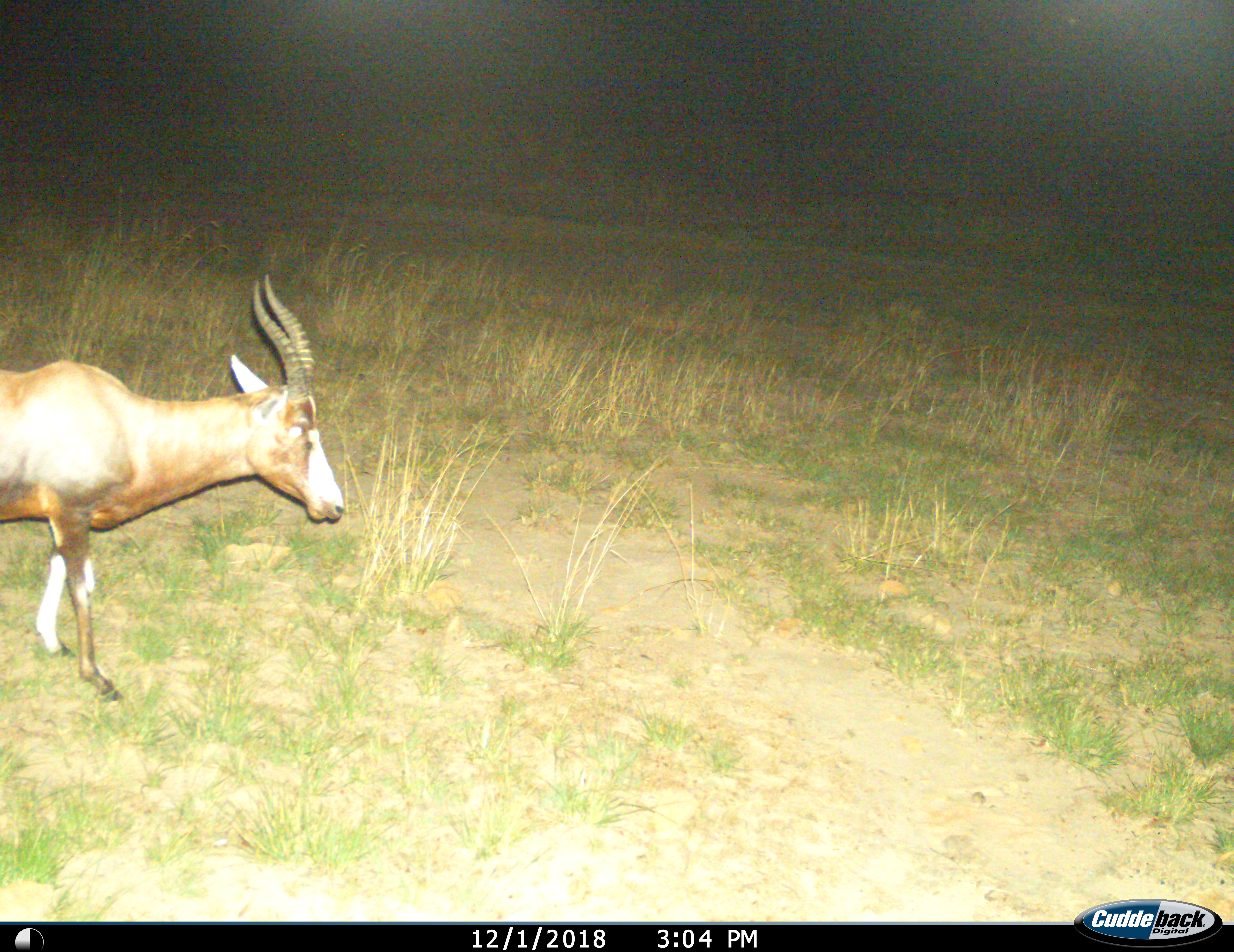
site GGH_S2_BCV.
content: unidentified animal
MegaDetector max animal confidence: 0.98